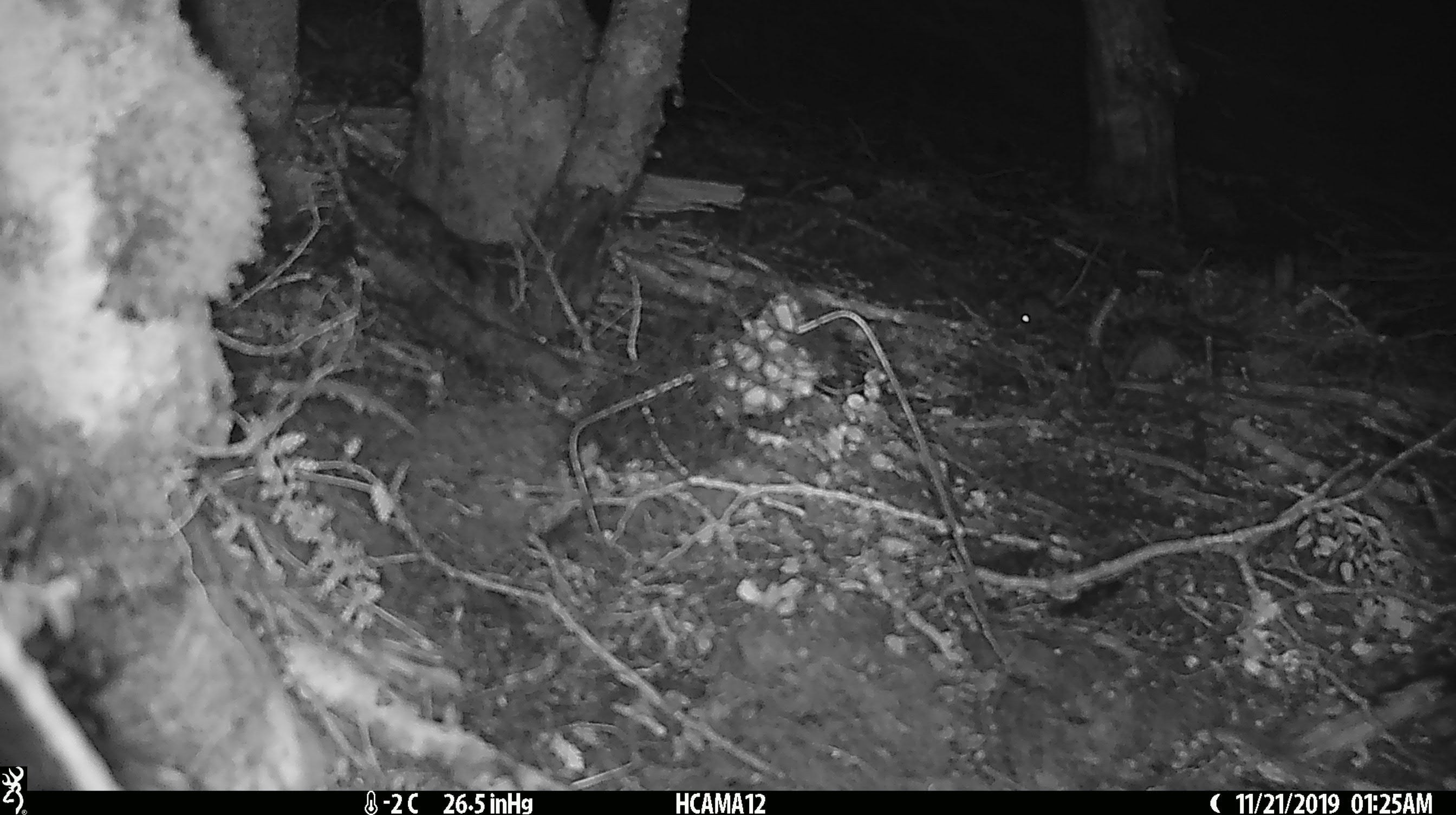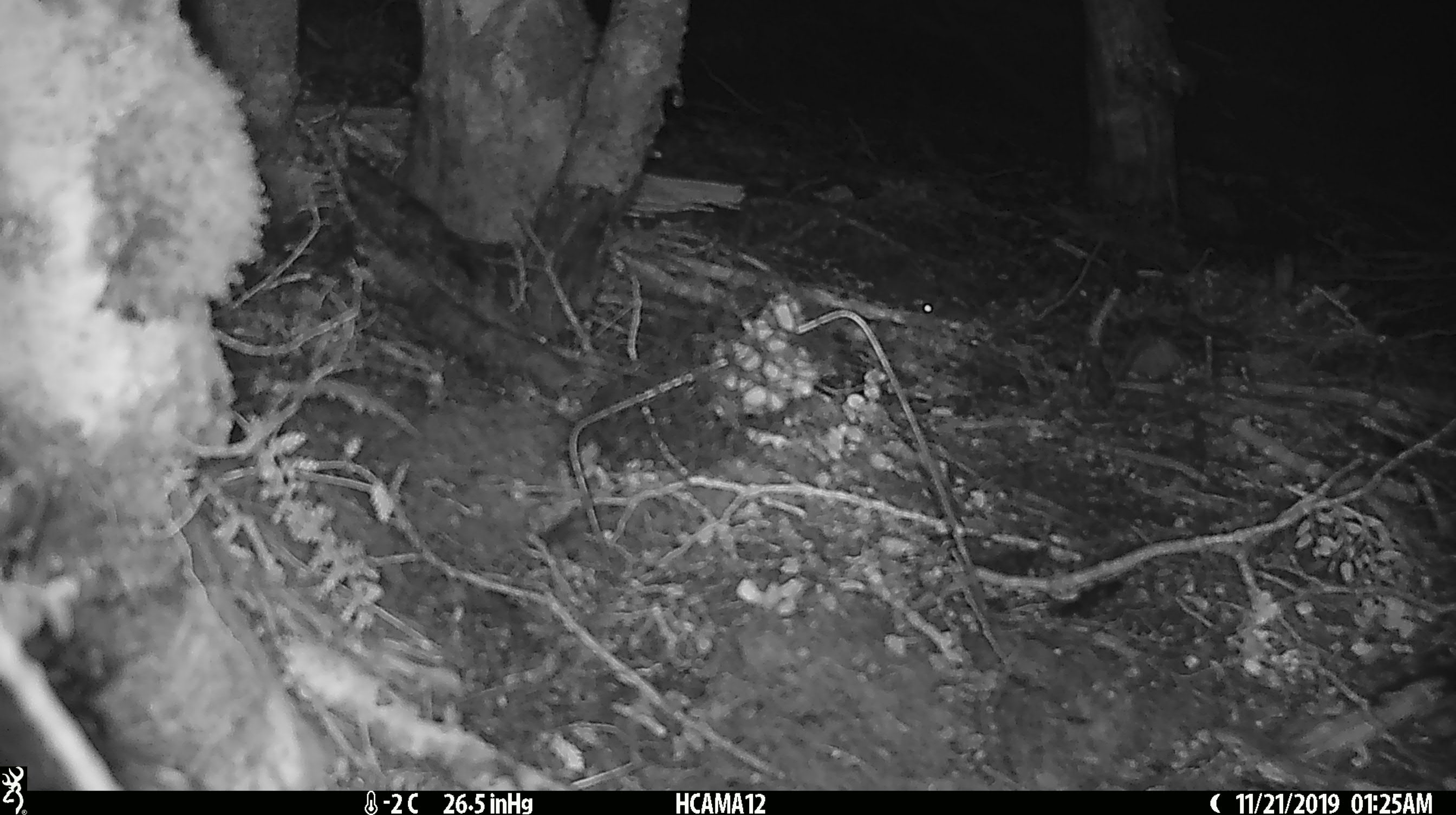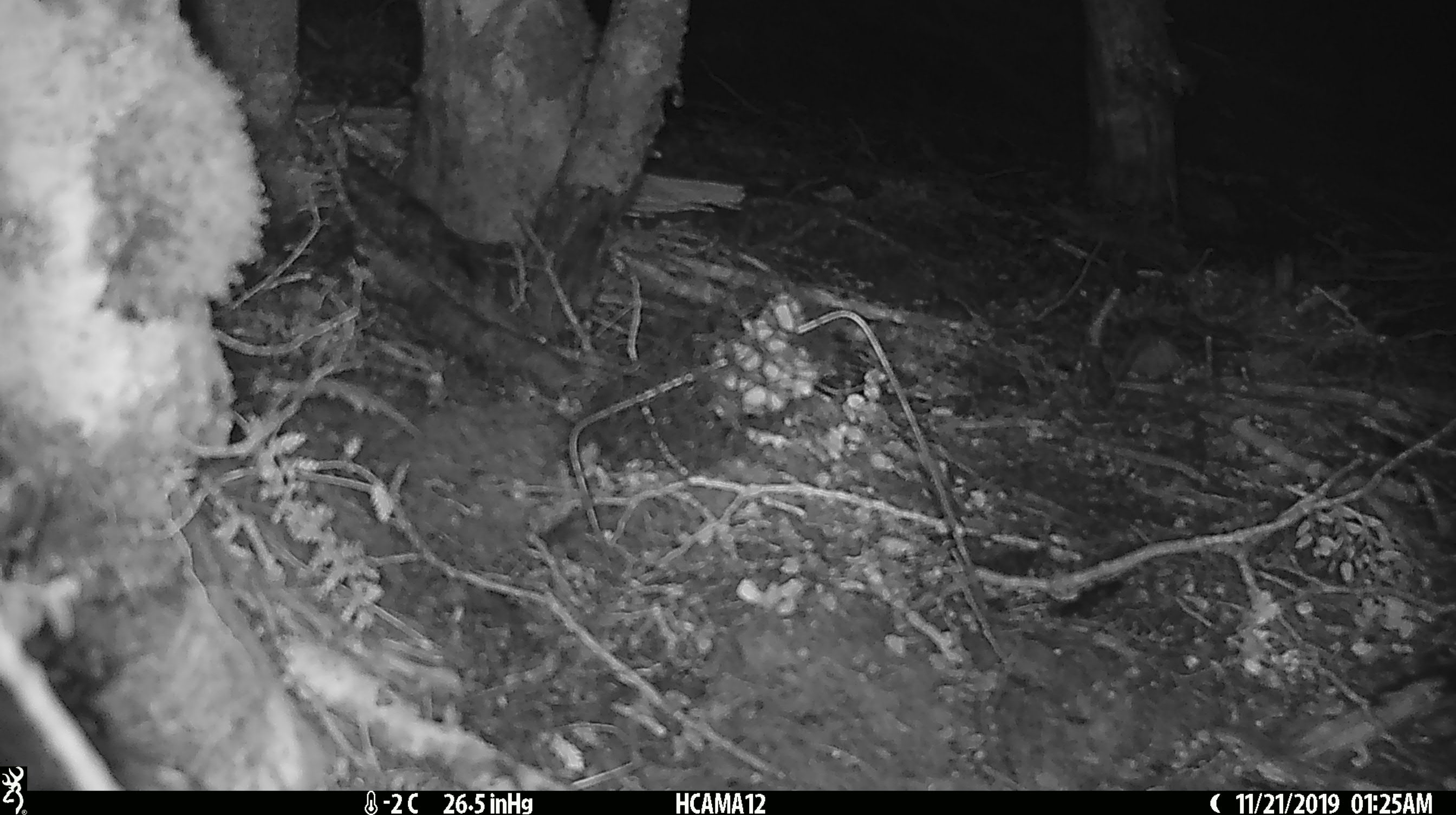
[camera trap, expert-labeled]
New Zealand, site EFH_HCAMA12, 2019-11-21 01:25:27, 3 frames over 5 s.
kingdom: Animalia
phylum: Chordata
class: Mammalia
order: Rodentia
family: Muridae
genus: Mus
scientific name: Mus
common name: mouse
Mouse (Mus).